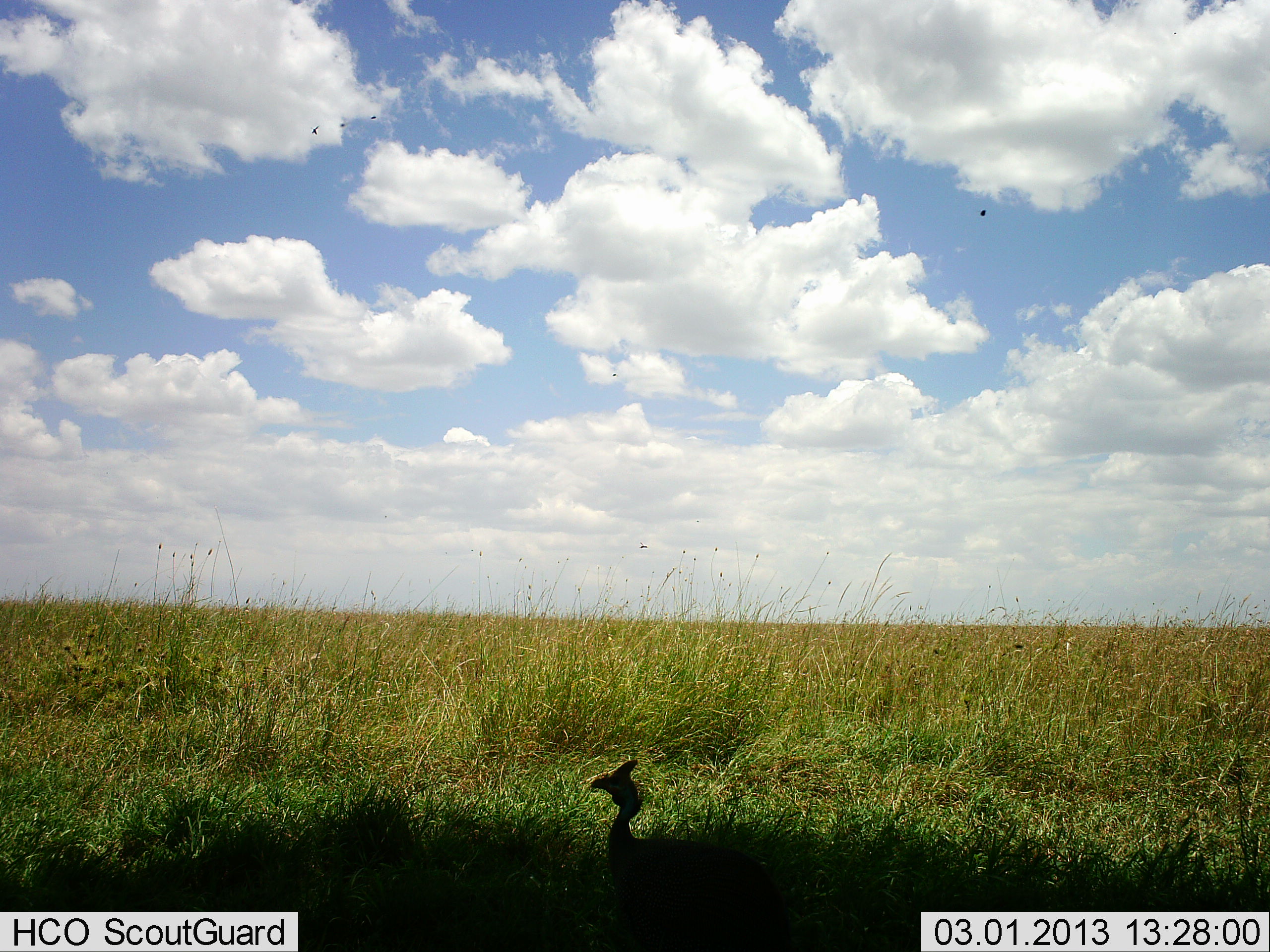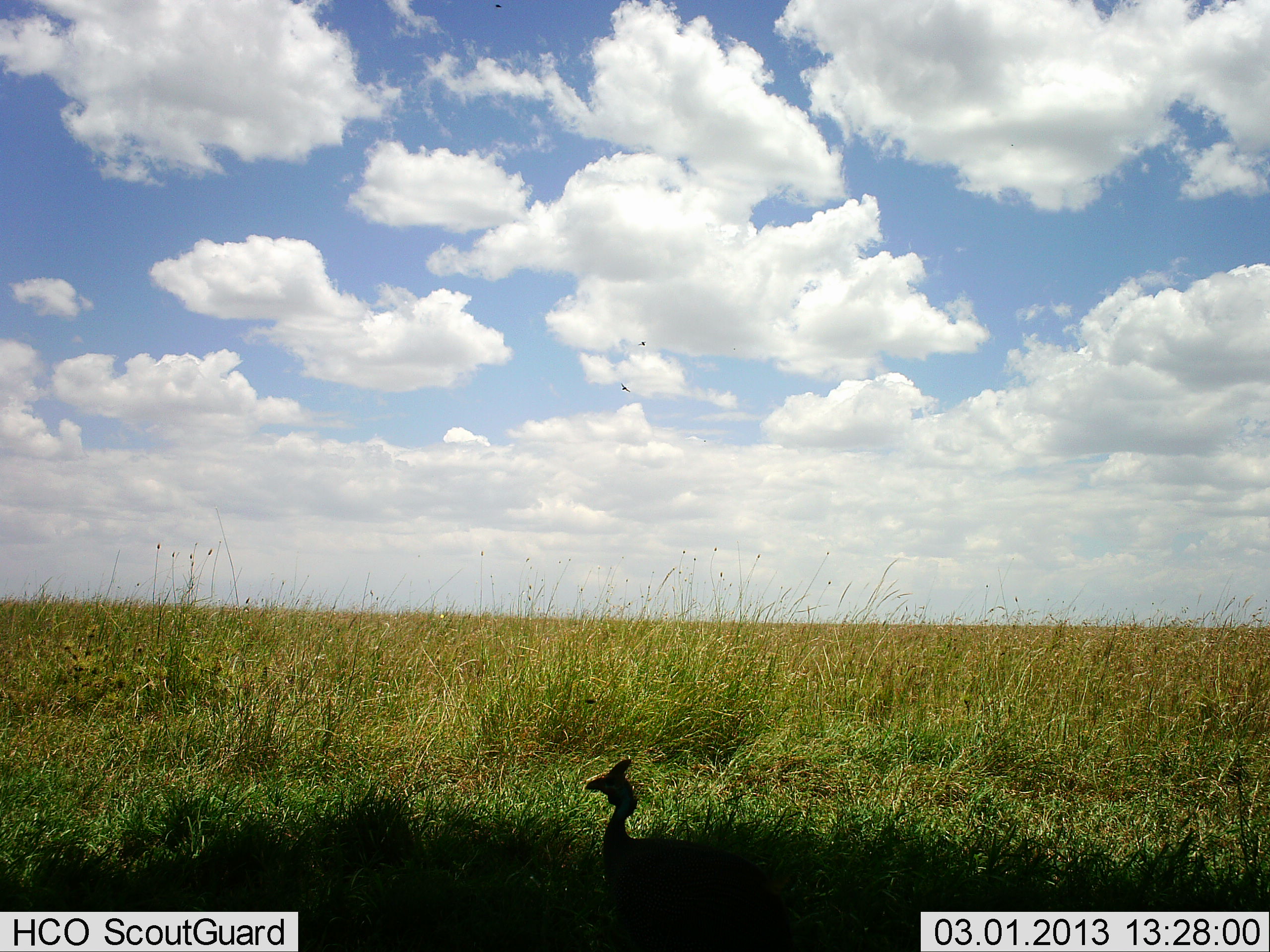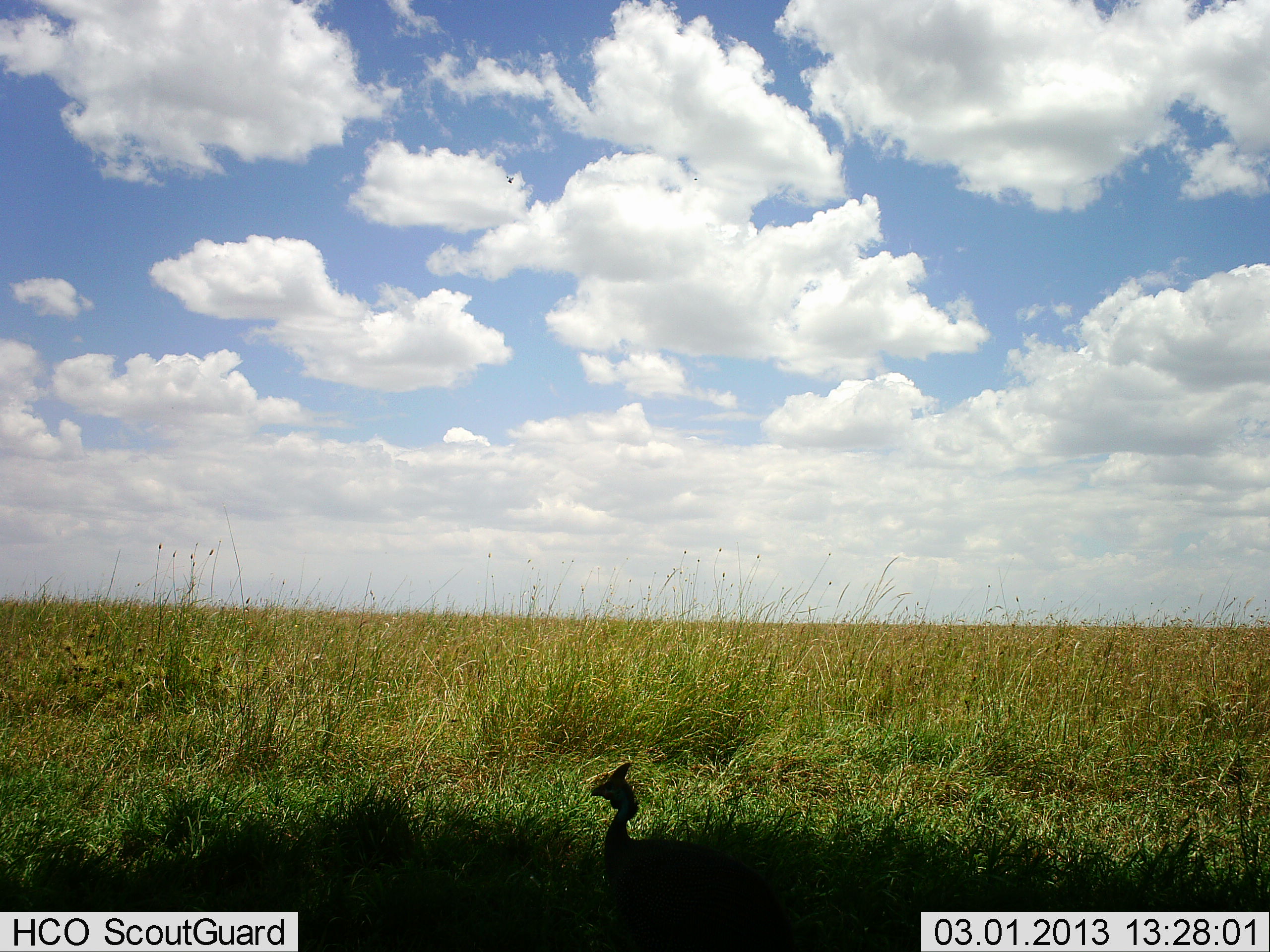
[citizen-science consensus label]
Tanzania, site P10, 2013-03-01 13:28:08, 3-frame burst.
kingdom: Animalia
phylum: Chordata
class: Aves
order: Galliformes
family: Numididae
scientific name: Numididae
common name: guinea fowl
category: guineafowl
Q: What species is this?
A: Guineafowl (guinea fowl) (Numididae).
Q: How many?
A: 1.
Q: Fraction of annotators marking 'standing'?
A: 92%.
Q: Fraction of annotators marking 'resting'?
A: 0%.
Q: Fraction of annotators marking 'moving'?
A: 8%.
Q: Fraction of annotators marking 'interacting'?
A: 0%.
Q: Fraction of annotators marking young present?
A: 0%.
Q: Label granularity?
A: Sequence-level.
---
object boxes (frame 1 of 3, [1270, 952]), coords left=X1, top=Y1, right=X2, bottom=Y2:
animal: left=587, top=754, right=796, bottom=950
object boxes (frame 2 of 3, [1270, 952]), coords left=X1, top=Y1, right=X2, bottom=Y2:
animal: left=582, top=756, right=798, bottom=952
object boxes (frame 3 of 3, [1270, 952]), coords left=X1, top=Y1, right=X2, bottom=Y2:
animal: left=586, top=761, right=806, bottom=952; left=692, top=177, right=699, bottom=181